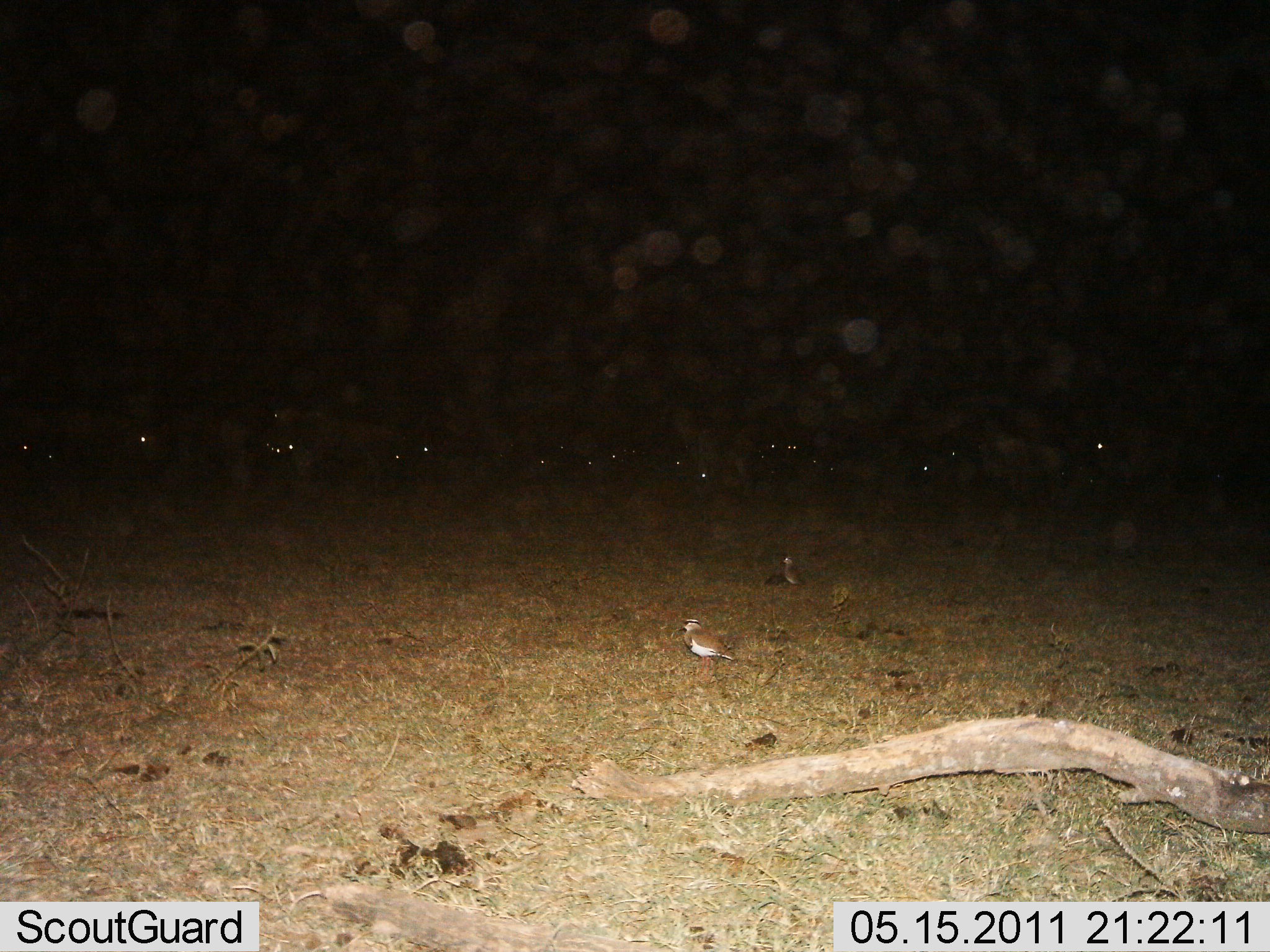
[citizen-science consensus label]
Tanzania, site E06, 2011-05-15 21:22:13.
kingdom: Animalia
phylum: Chordata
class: Aves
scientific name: Aves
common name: bird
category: otherbird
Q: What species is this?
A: Otherbird (bird) (Aves).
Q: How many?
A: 2.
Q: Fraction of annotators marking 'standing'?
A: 94%.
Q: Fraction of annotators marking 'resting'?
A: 11%.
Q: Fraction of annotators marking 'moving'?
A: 0%.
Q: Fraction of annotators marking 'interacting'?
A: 0%.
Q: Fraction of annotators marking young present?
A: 0%.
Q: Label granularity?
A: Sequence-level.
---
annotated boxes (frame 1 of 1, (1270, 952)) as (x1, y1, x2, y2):
animal: (680, 615, 736, 665); (781, 554, 807, 592)